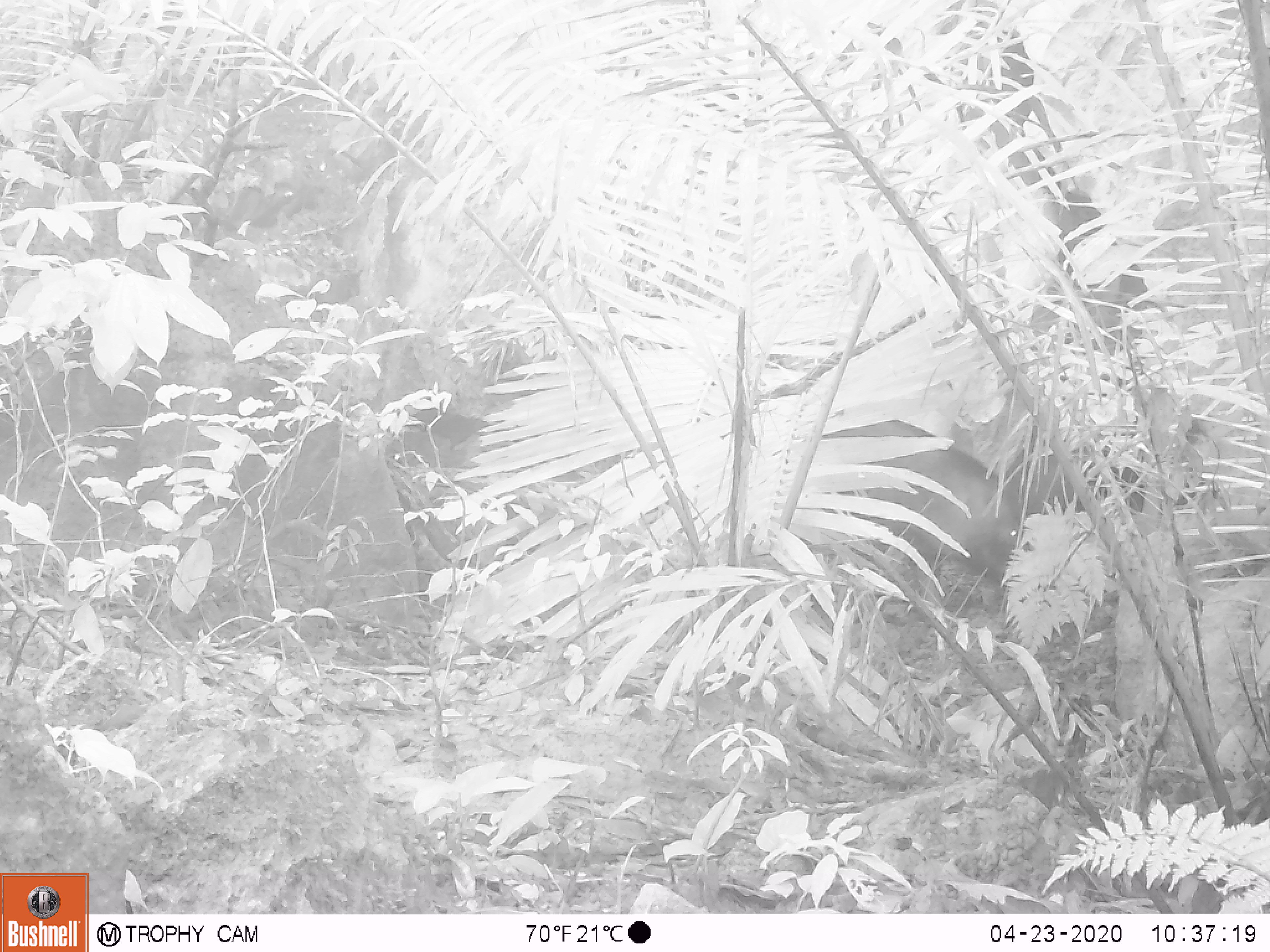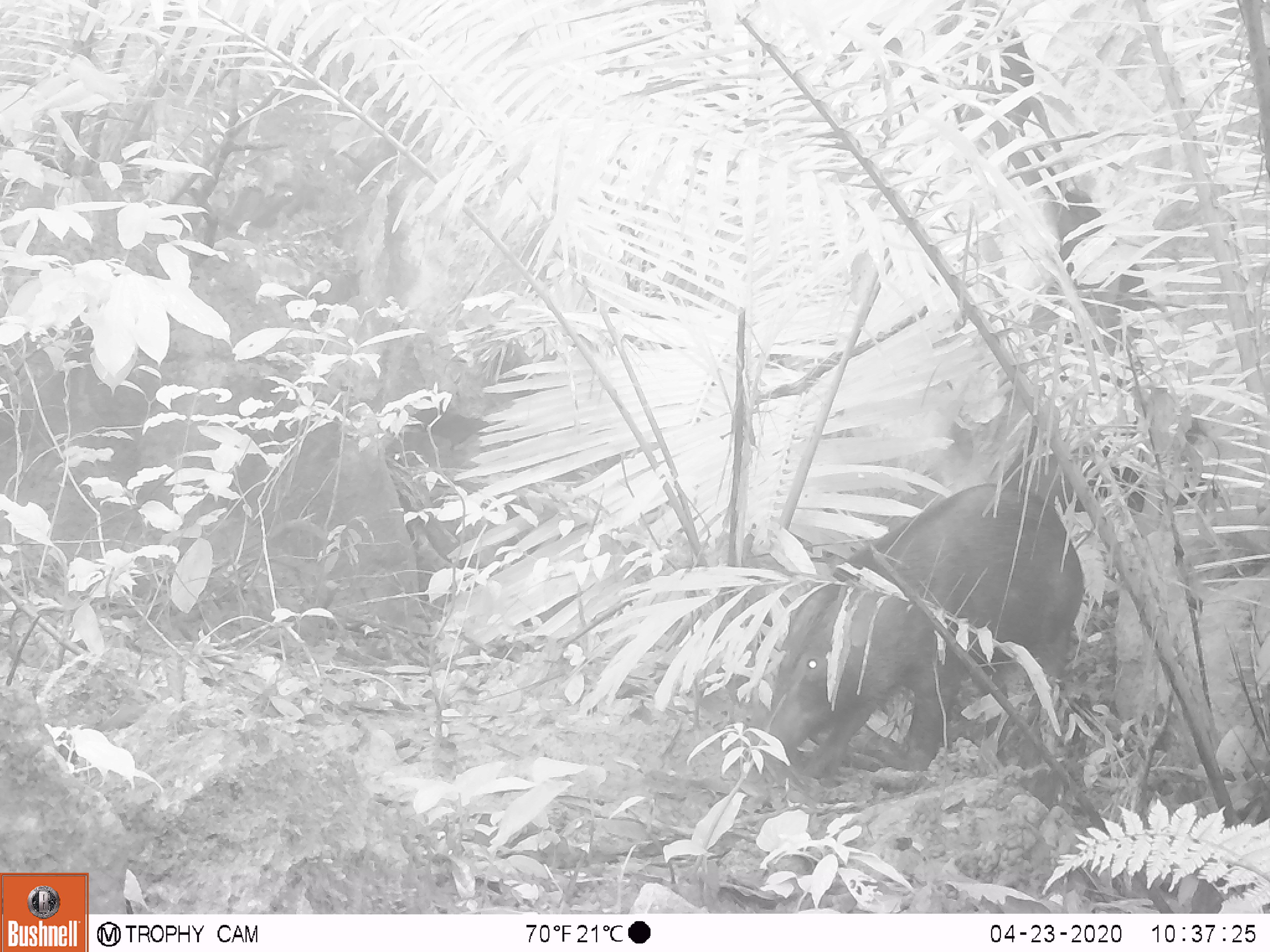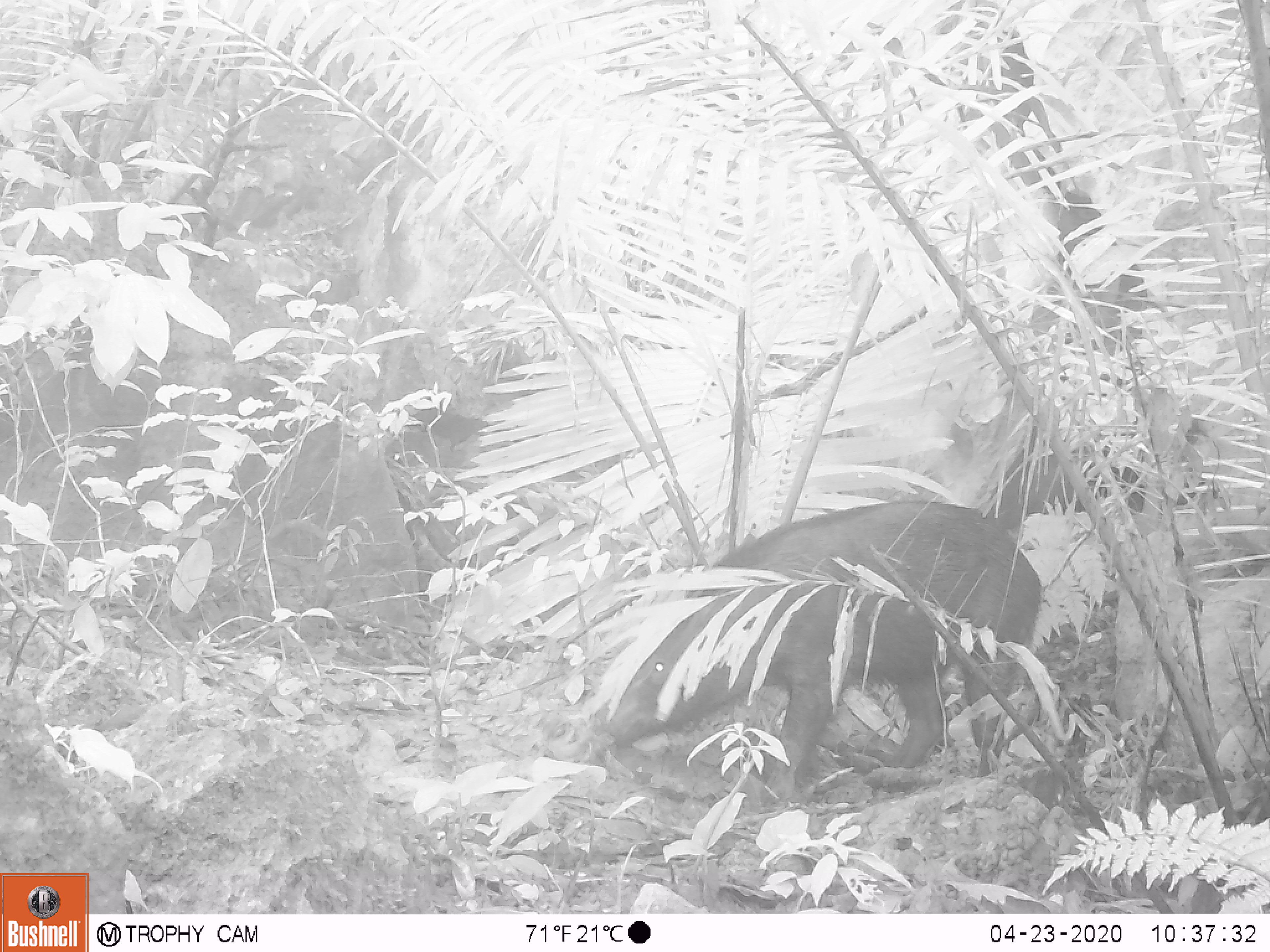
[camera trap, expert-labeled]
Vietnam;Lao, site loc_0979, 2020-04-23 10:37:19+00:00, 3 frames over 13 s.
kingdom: Animalia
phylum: Chordata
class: Mammalia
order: Artiodactyla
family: Suidae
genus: Sus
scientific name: Sus scrofa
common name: eurasian wild pig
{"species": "eurasian wild pig (Sus scrofa)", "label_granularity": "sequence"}